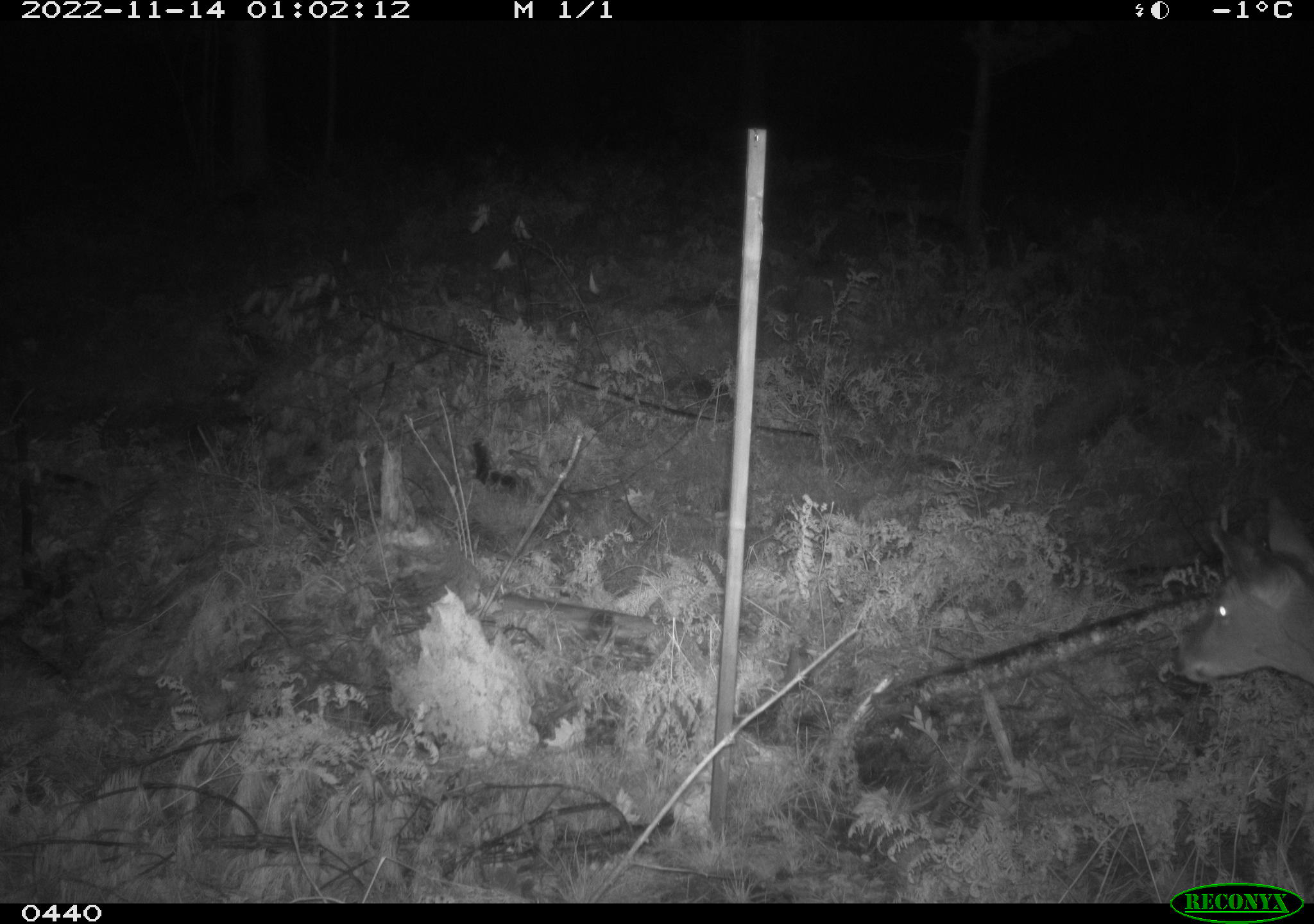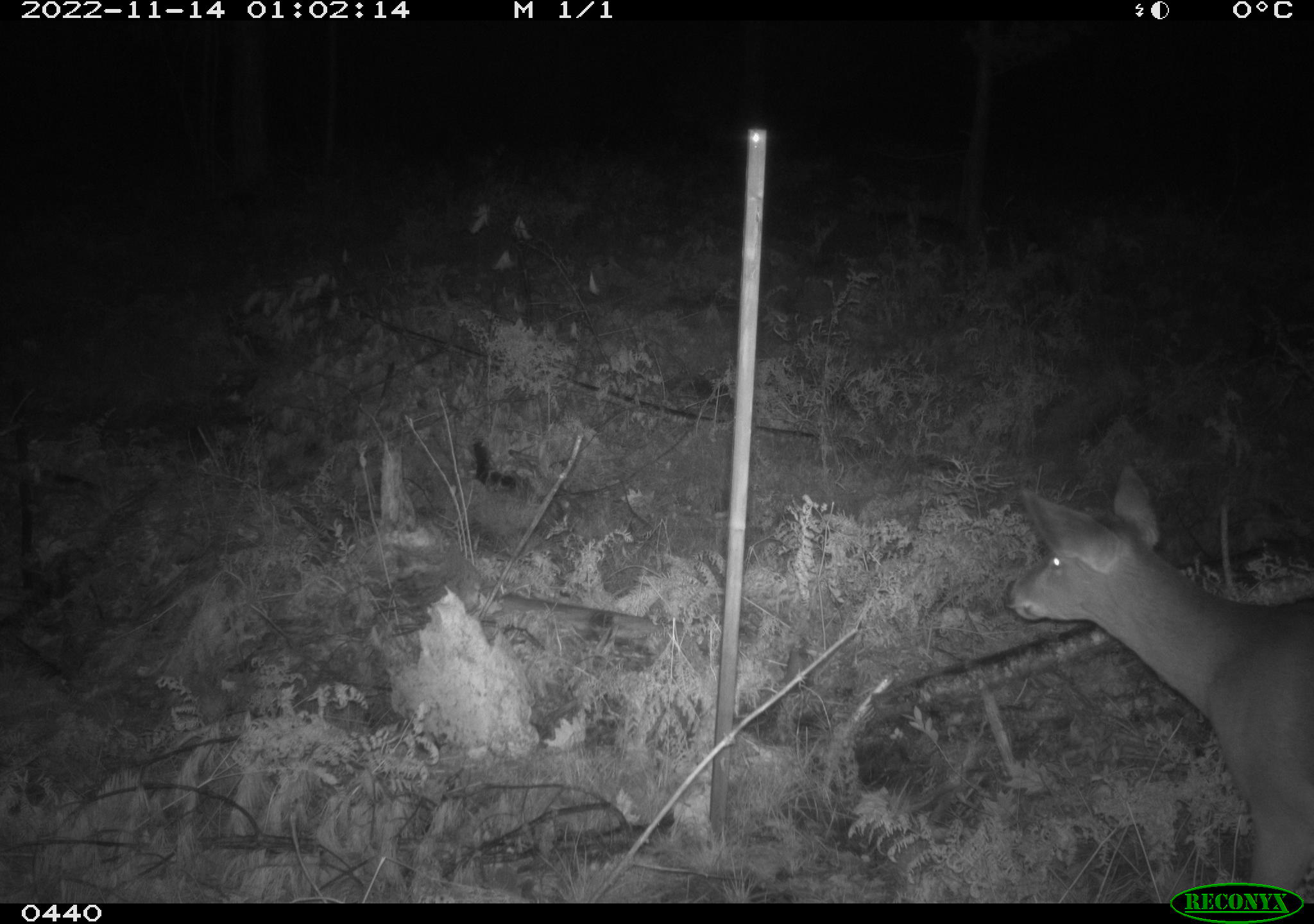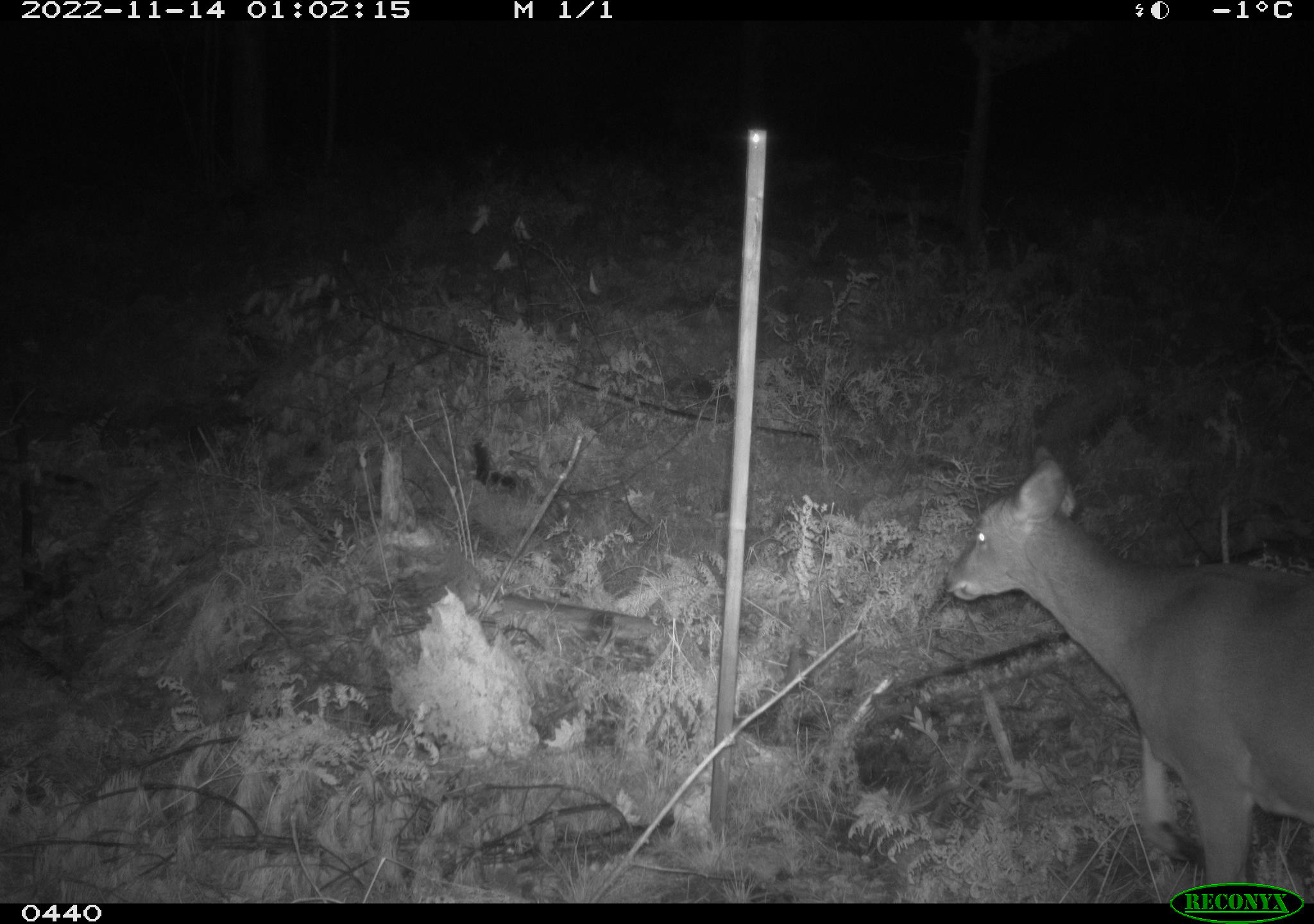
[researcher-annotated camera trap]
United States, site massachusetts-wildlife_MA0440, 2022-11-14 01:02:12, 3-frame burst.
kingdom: Animalia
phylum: Chordata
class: Mammalia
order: Artiodactyla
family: Cervidae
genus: Odocoileus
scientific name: Odocoileus virginianus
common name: white-tailed deer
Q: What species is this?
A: White-tailed deer (Odocoileus virginianus).